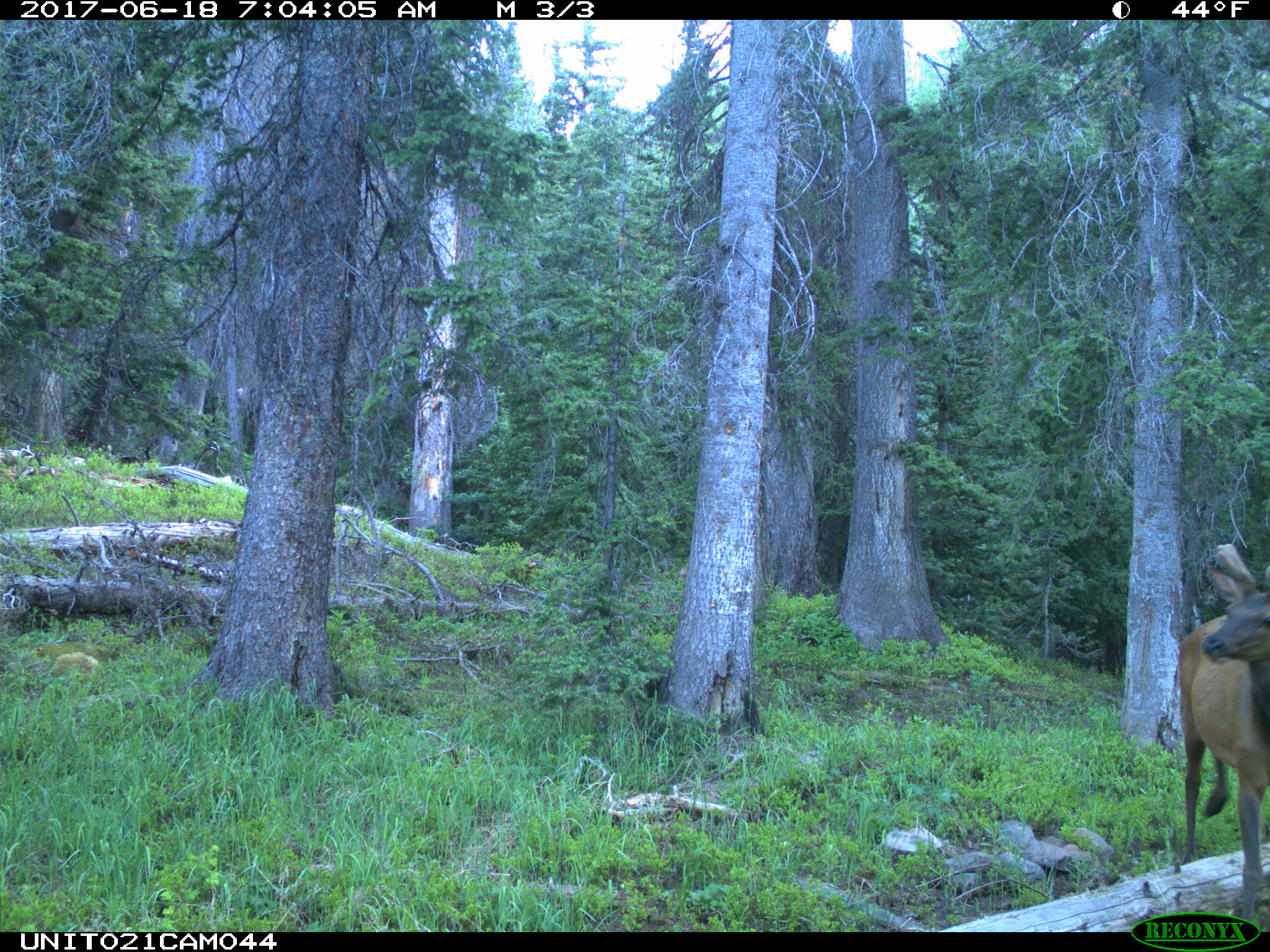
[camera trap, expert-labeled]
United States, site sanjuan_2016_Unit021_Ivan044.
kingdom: Animalia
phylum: Chordata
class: Mammalia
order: Artiodactyla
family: Cervidae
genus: Cervus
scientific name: Cervus elaphus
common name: red deer